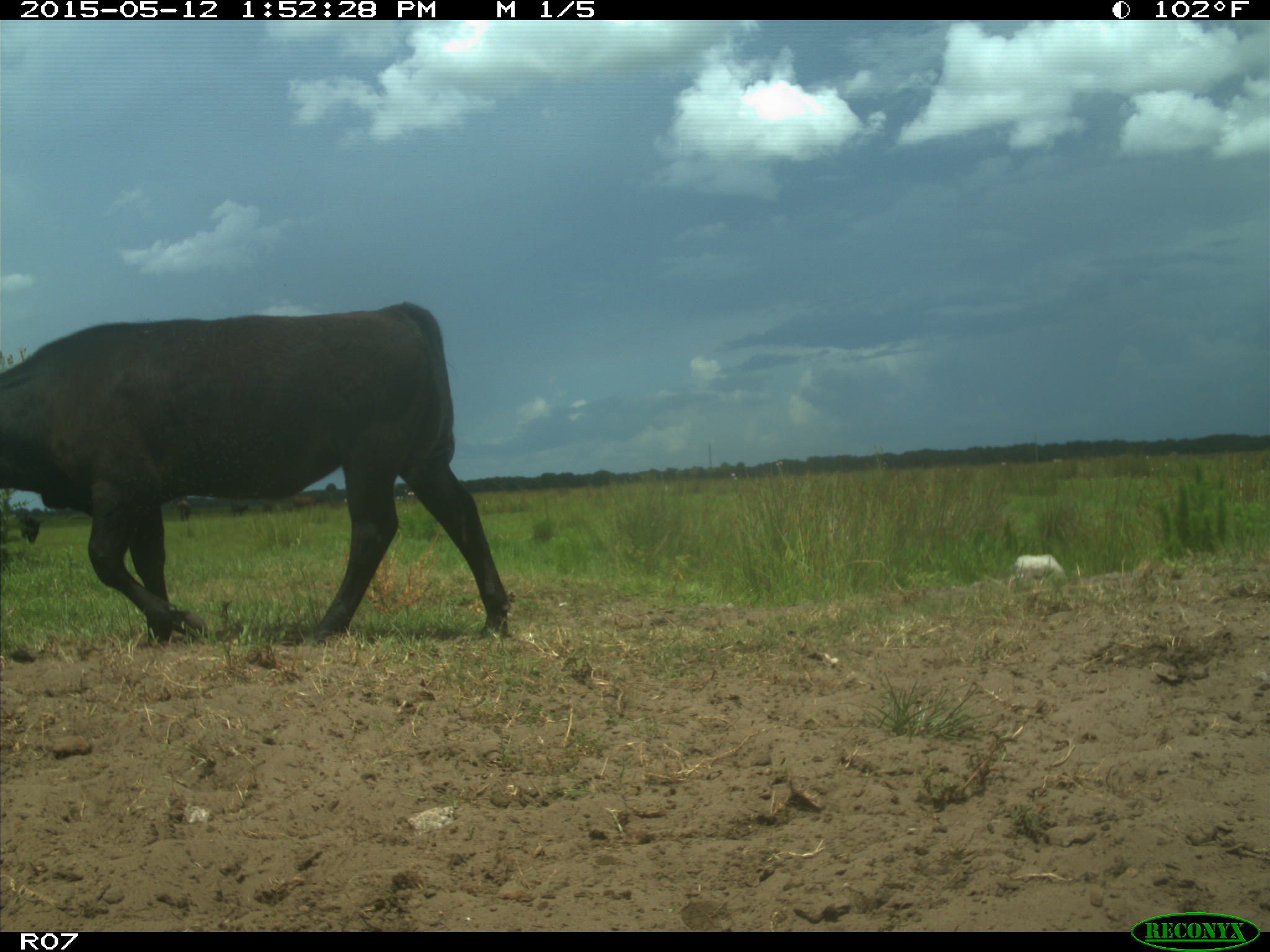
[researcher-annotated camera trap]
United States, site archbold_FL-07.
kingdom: Animalia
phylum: Chordata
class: Mammalia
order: Artiodactyla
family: Bovidae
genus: Bos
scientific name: Bos taurus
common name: domestic cow